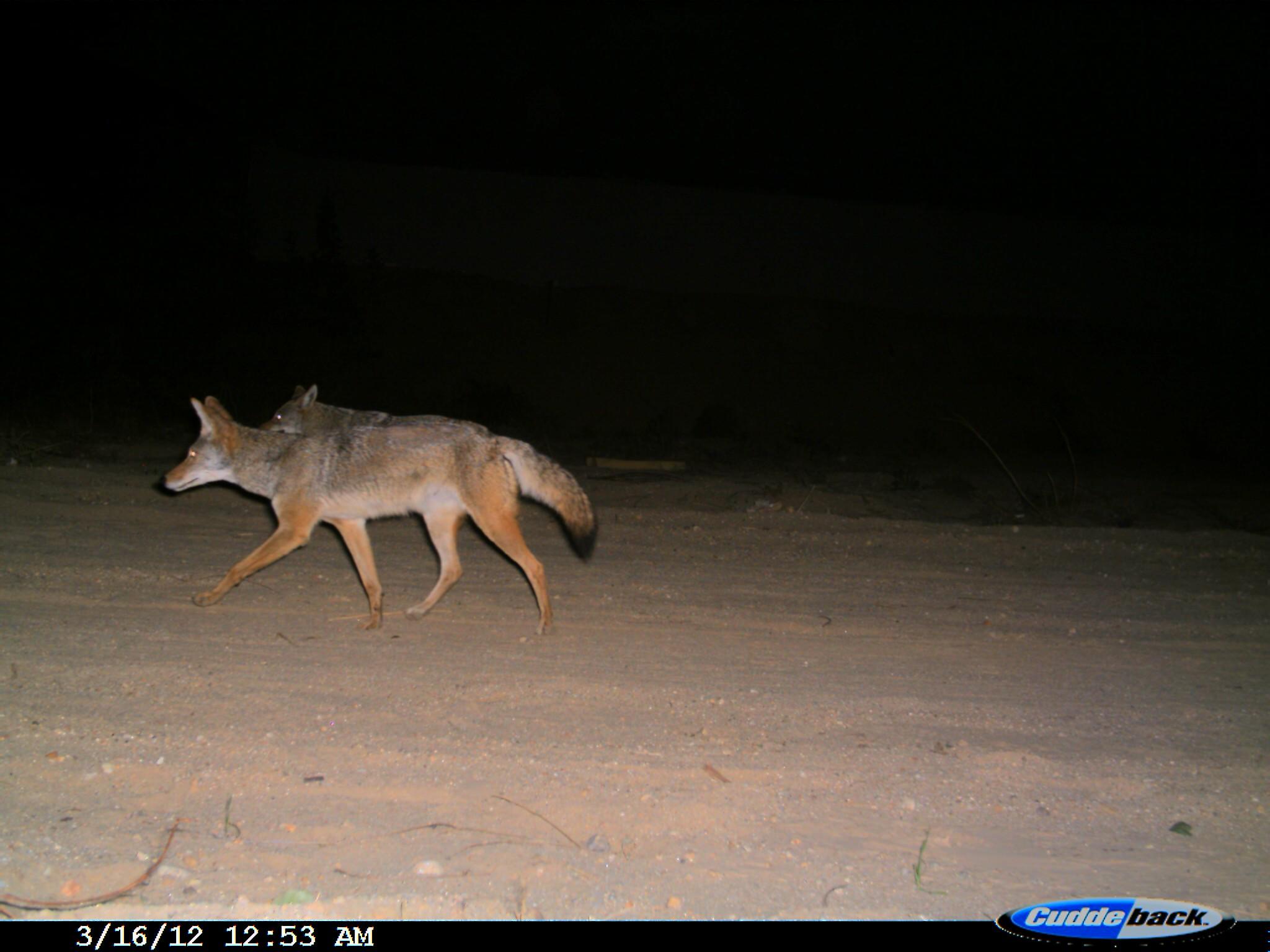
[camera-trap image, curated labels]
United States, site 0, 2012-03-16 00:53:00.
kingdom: Animalia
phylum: Chordata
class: Mammalia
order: Carnivora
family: Canidae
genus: Canis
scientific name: Canis latrans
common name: coyote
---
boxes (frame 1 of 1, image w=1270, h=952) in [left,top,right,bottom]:
coyote: [149,386,606,647]; [256,379,502,451]